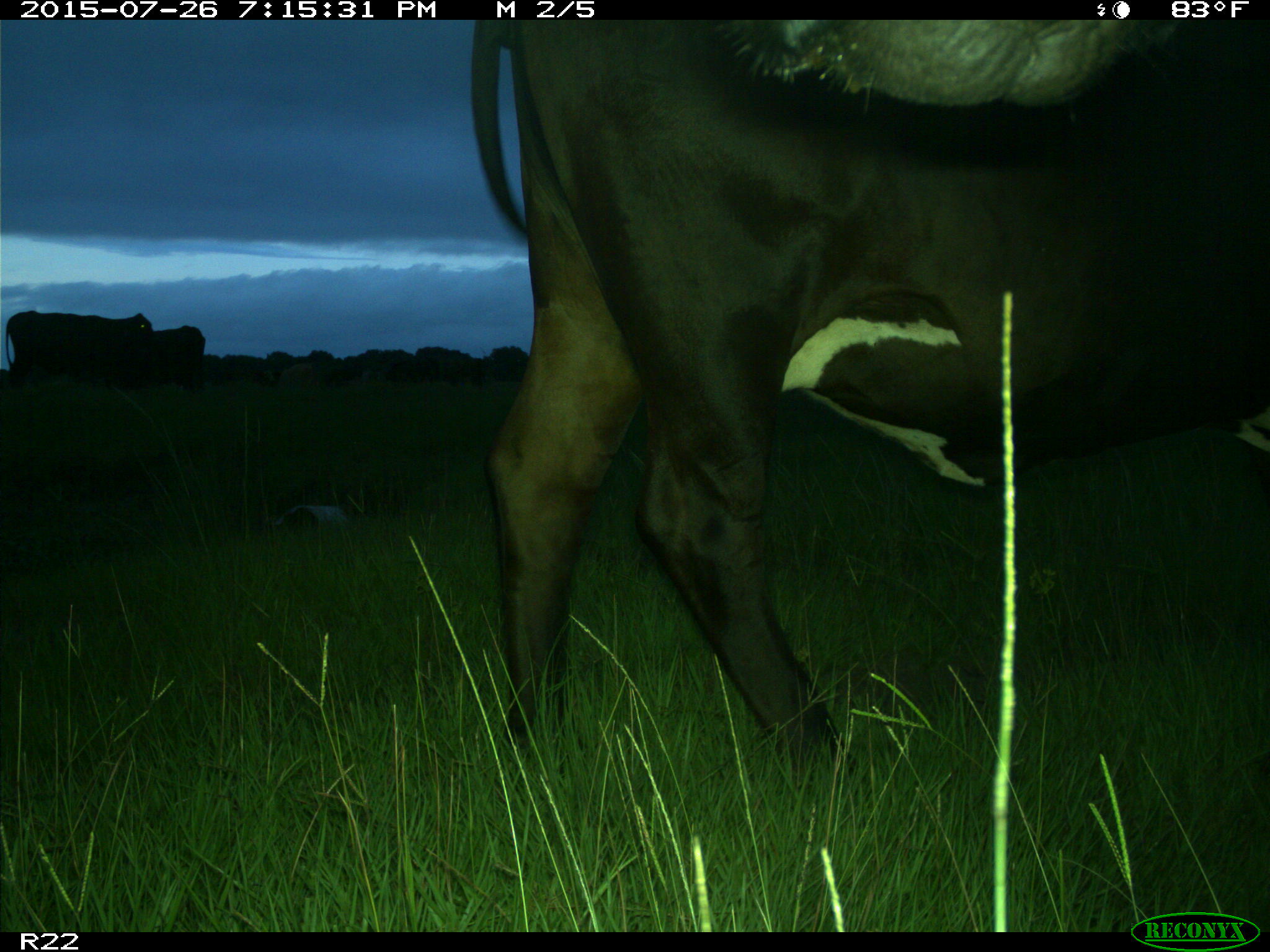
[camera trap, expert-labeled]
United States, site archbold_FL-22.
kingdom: Animalia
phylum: Chordata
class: Mammalia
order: Artiodactyla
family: Bovidae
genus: Bos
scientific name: Bos taurus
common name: domestic cow